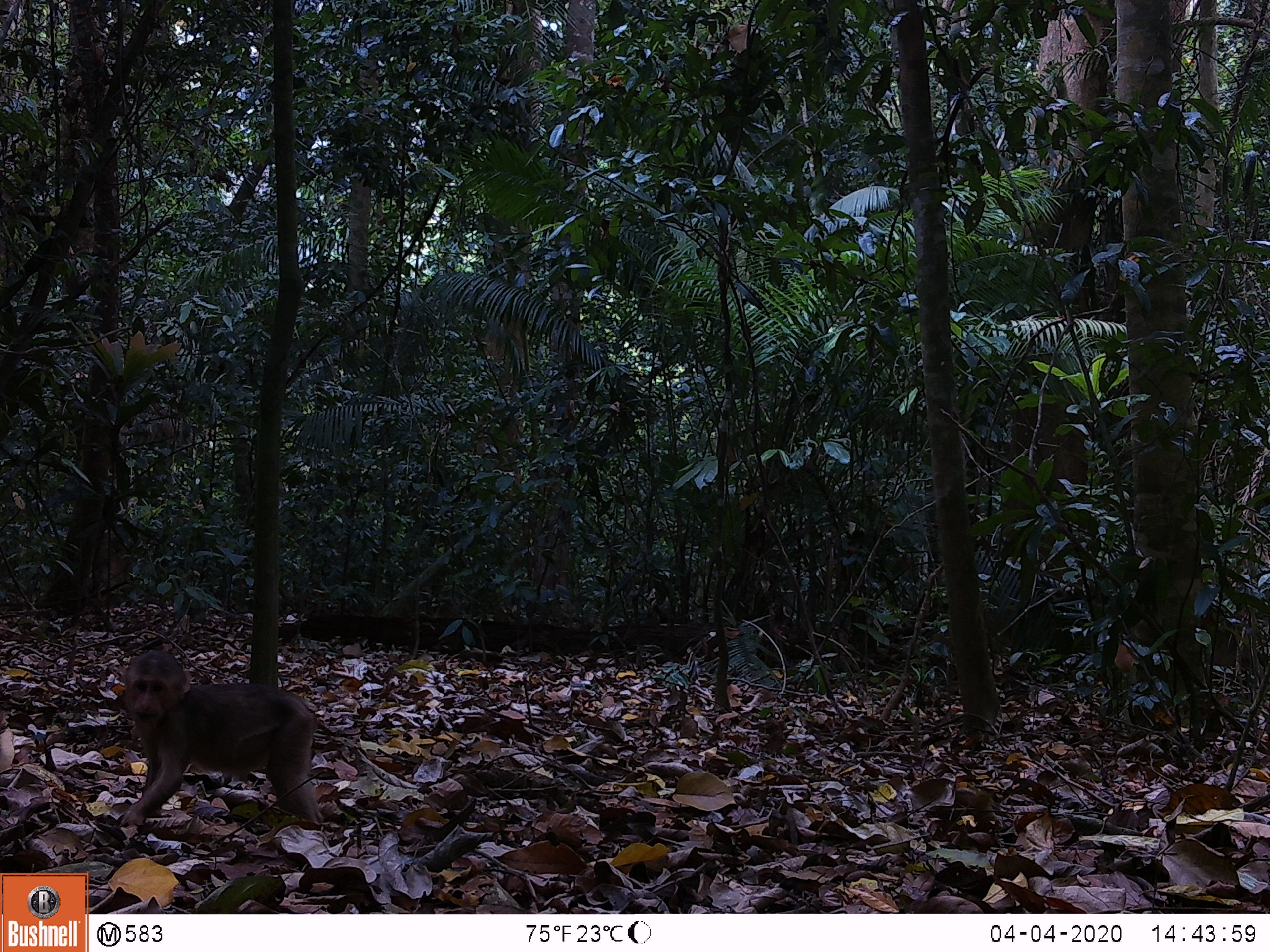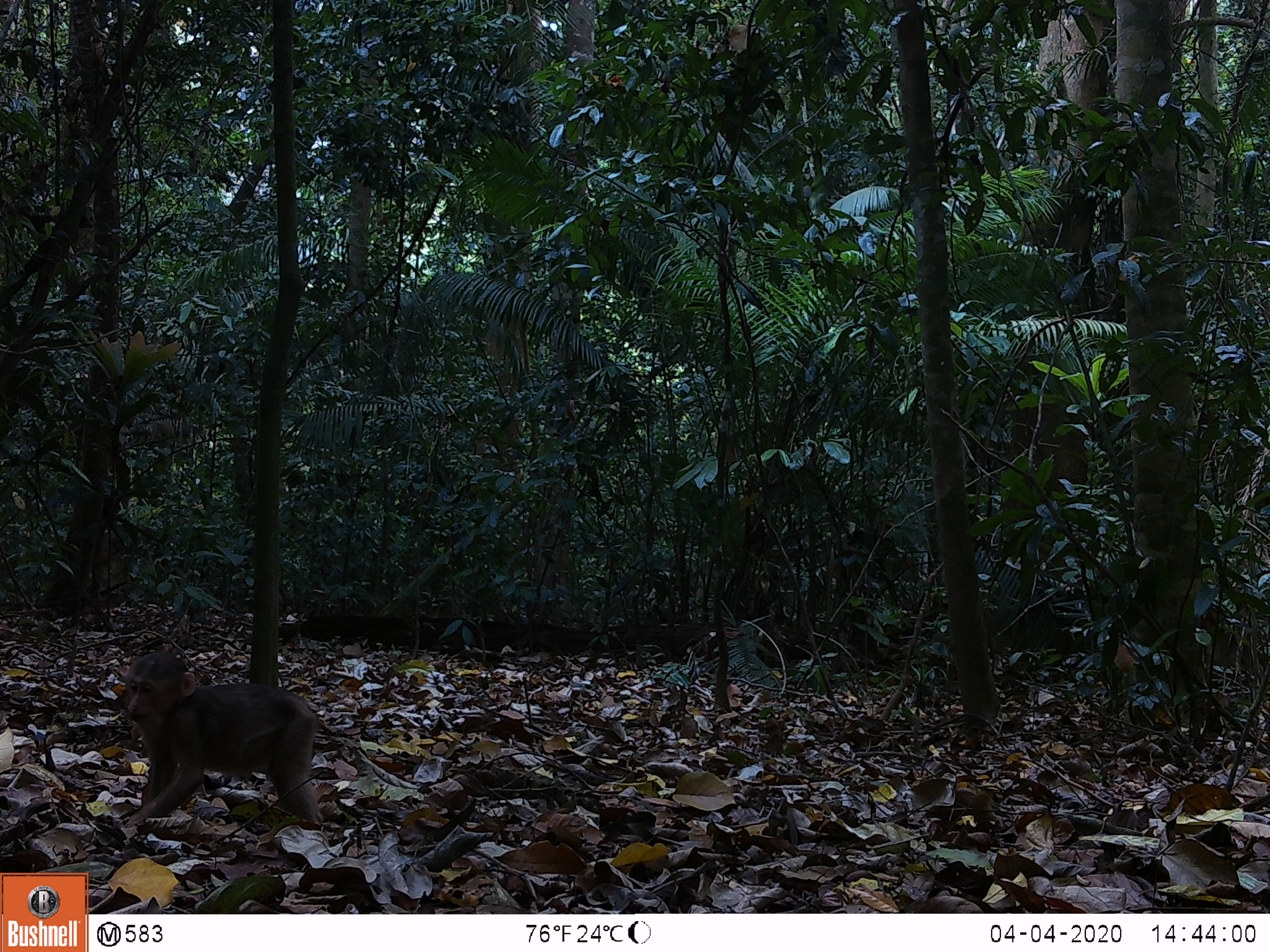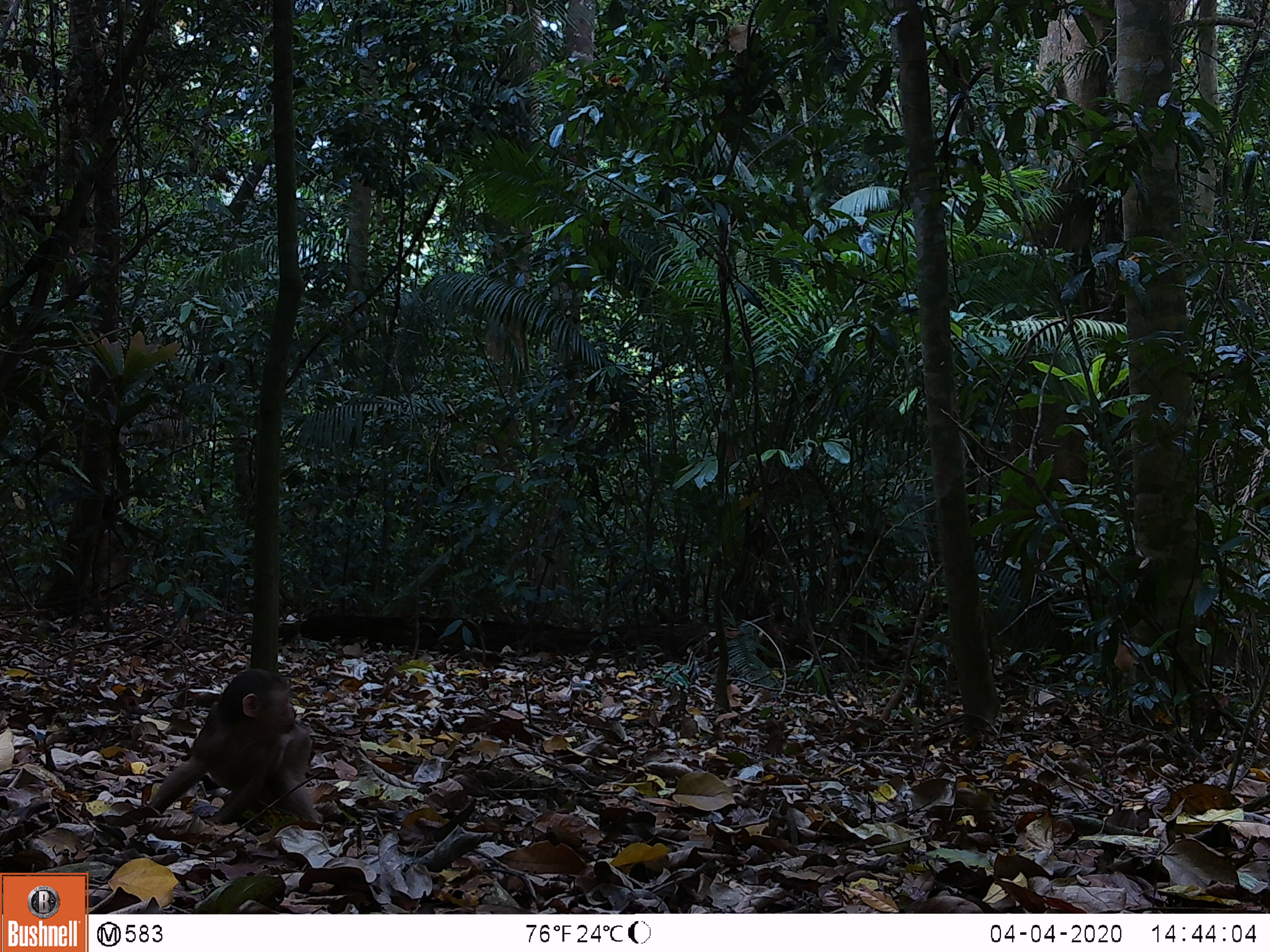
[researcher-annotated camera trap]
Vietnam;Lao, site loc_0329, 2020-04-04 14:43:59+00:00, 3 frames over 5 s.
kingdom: Animalia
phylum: Chordata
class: Mammalia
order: Primates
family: Cercopithecidae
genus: Macaca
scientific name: Macaca arctoides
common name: stump-tailed macaque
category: stump tailed macaque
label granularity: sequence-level